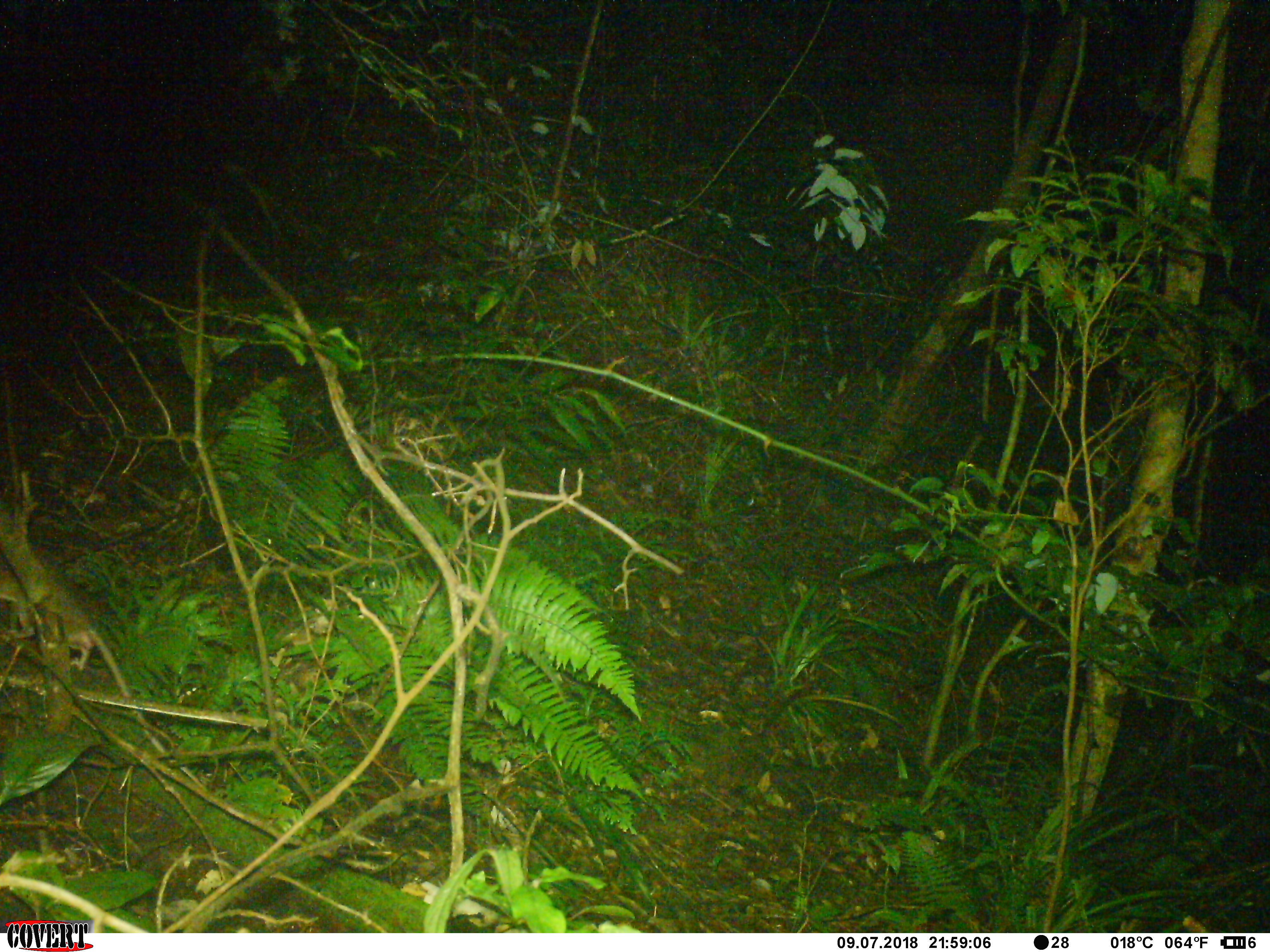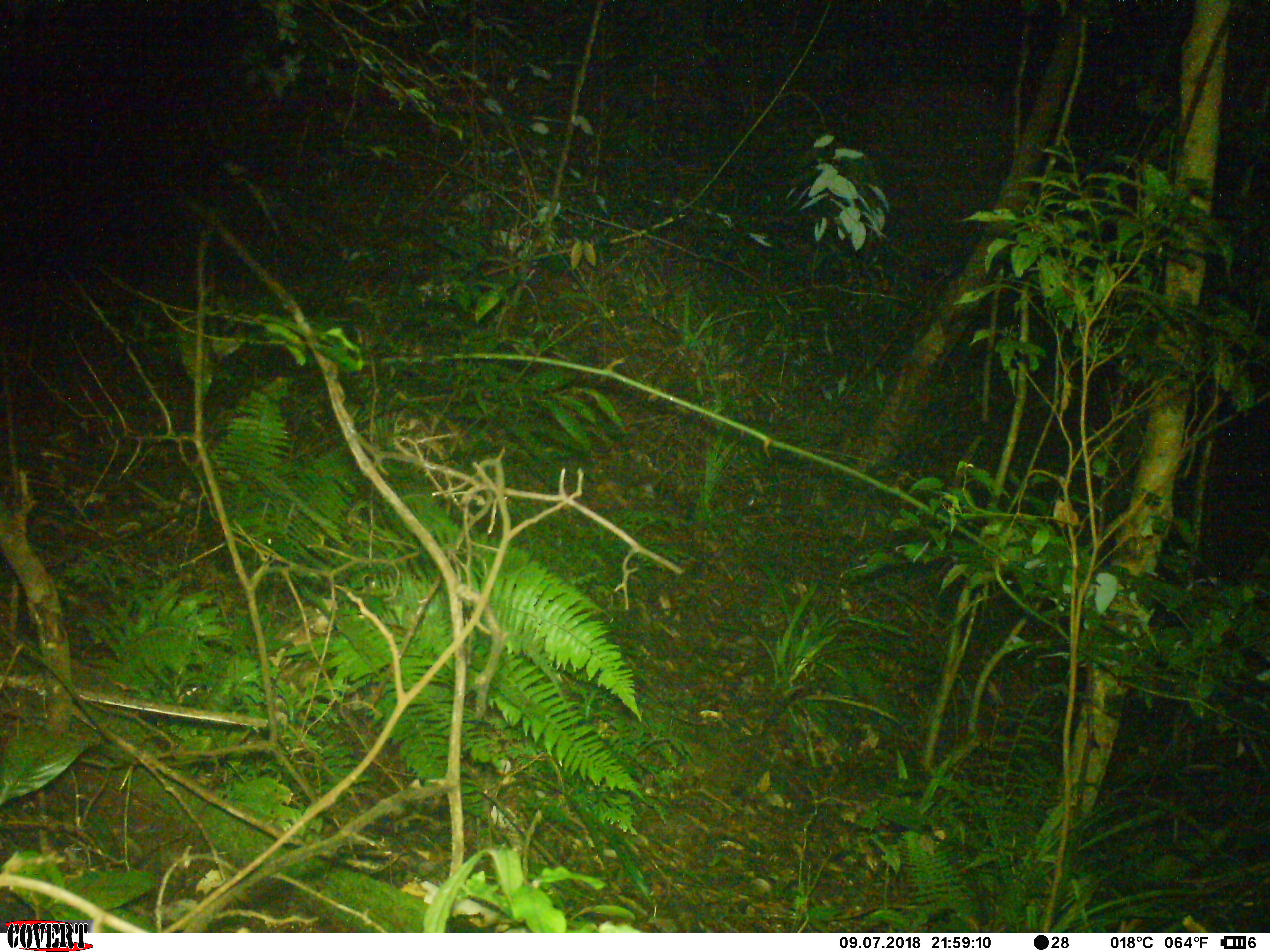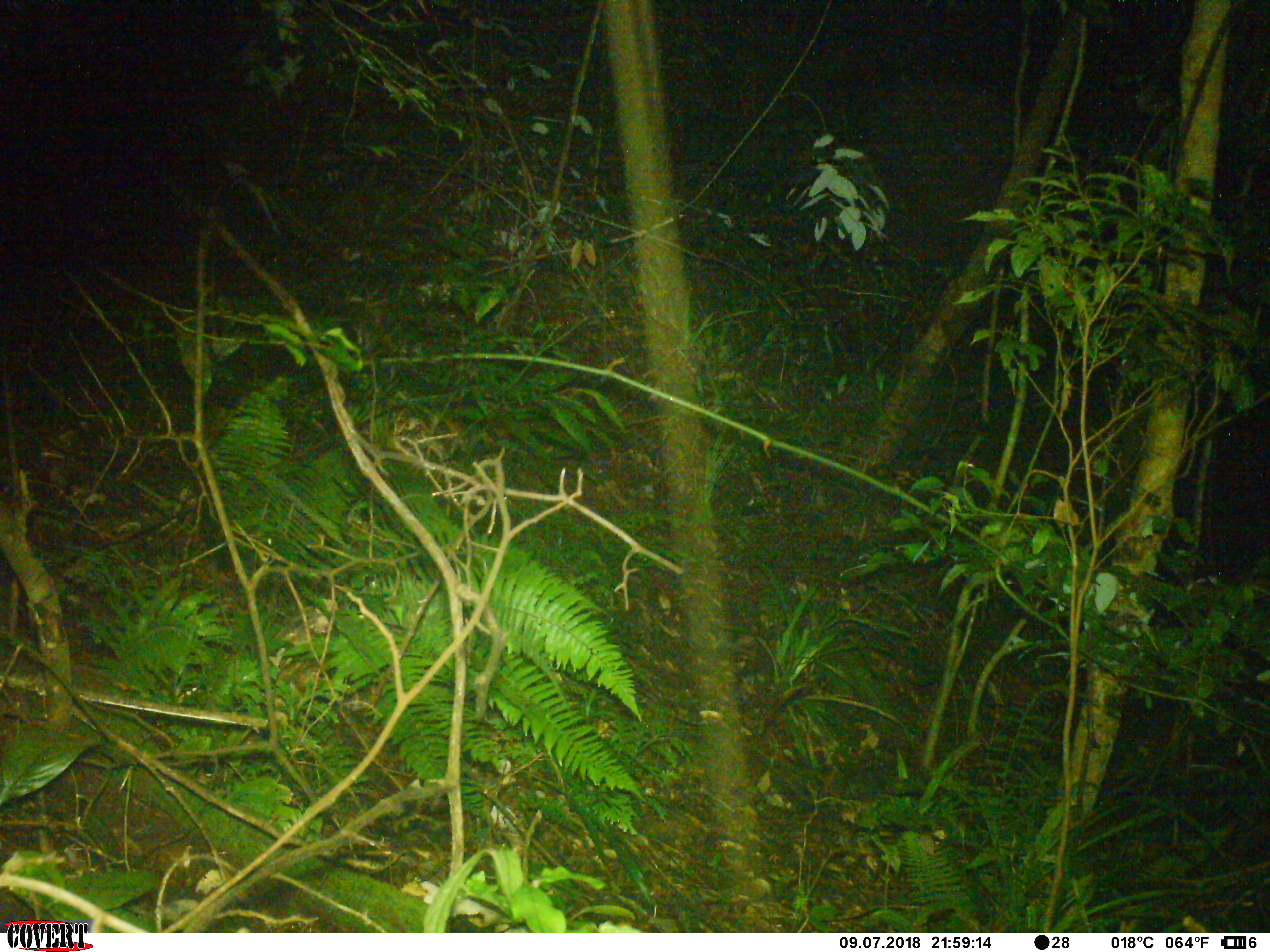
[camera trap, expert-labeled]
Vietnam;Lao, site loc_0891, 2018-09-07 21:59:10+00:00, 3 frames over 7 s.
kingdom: Animalia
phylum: Chordata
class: Mammalia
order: Rodentia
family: Muridae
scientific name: Muridae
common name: old-world mice and rats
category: unidentified murid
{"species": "unidentified murid (old-world mice and rats) (Muridae)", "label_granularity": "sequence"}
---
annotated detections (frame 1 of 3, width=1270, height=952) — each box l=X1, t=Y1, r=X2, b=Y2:
unidentified murid: l=0, t=543, r=208, b=790